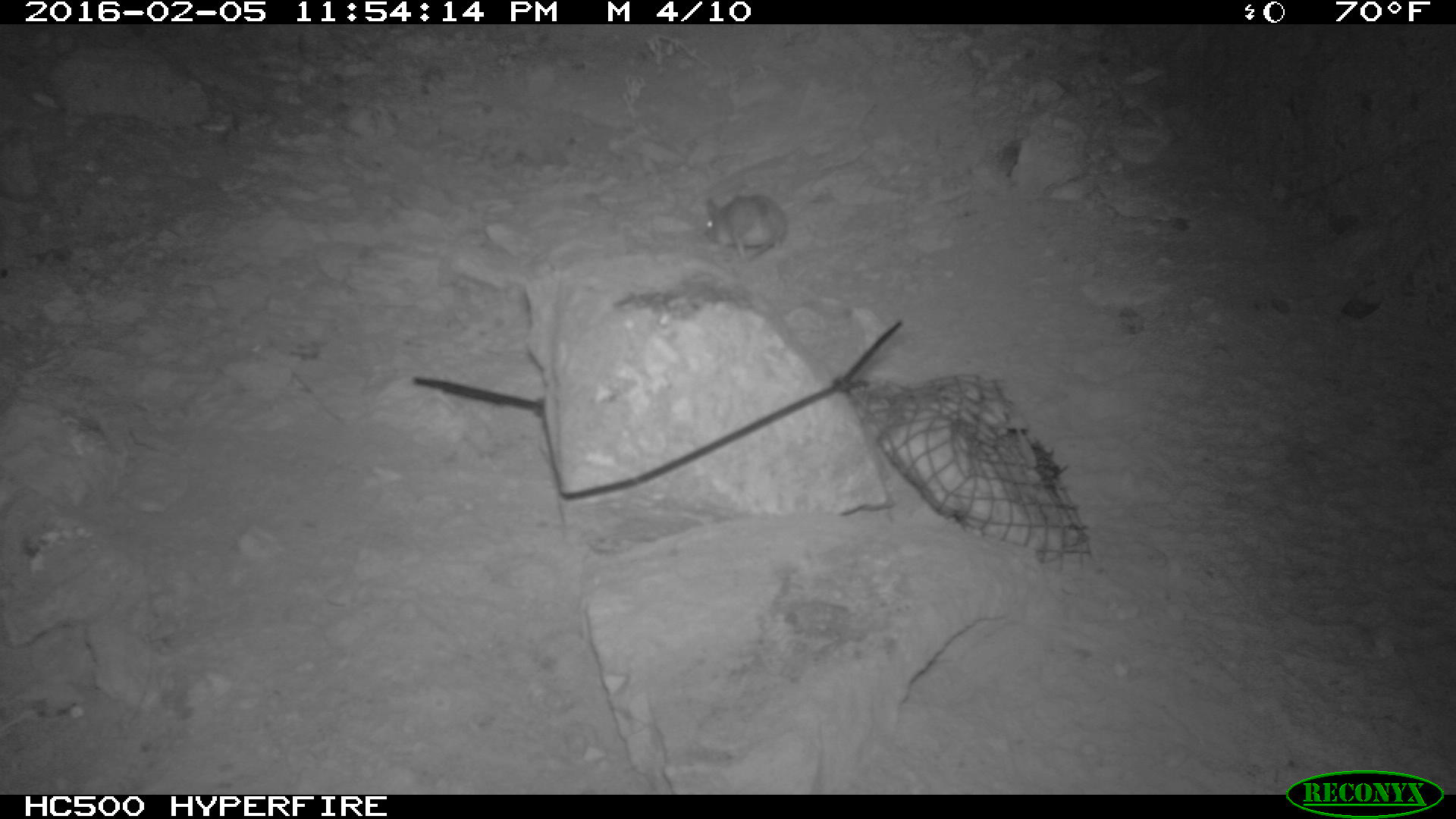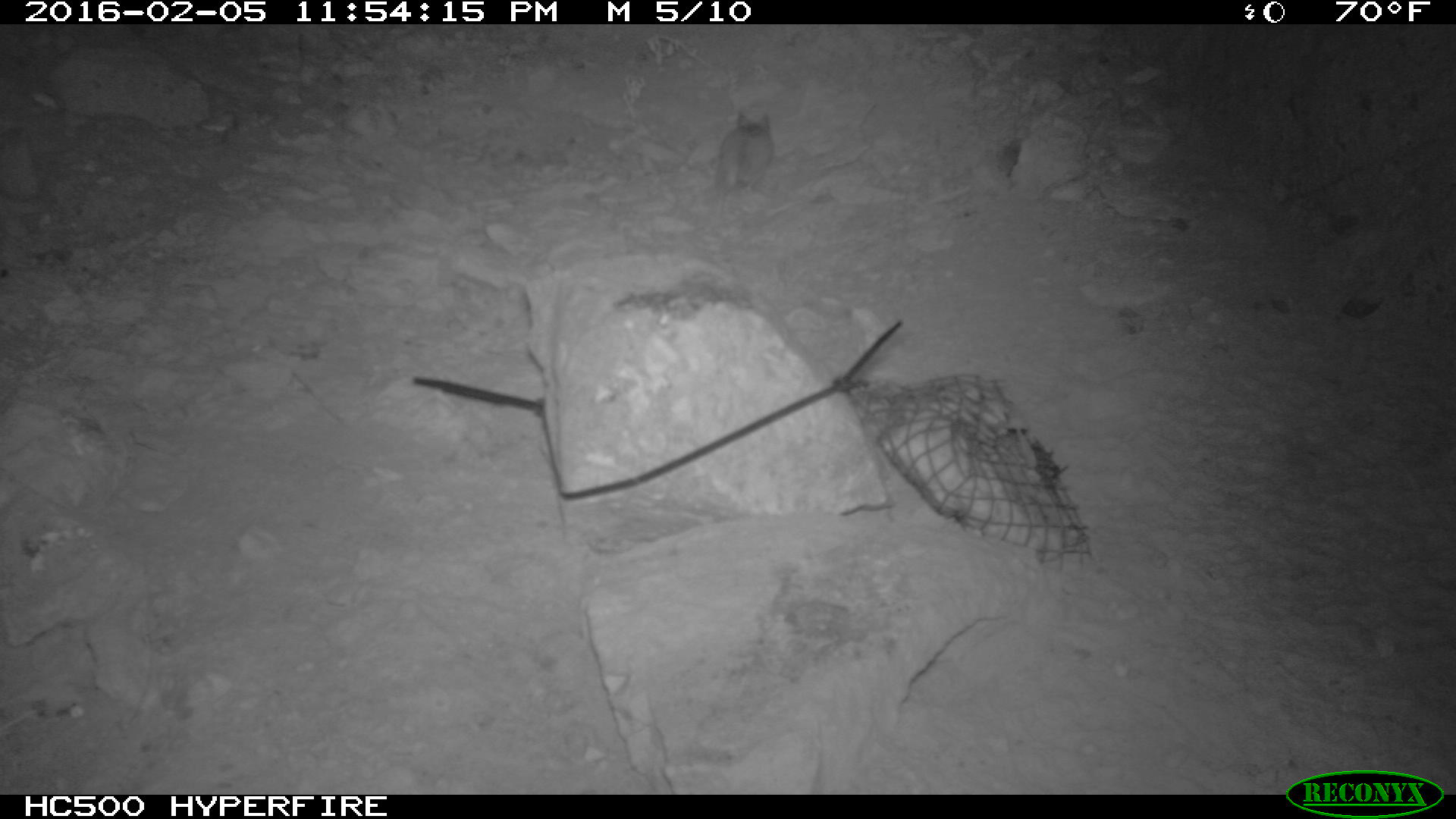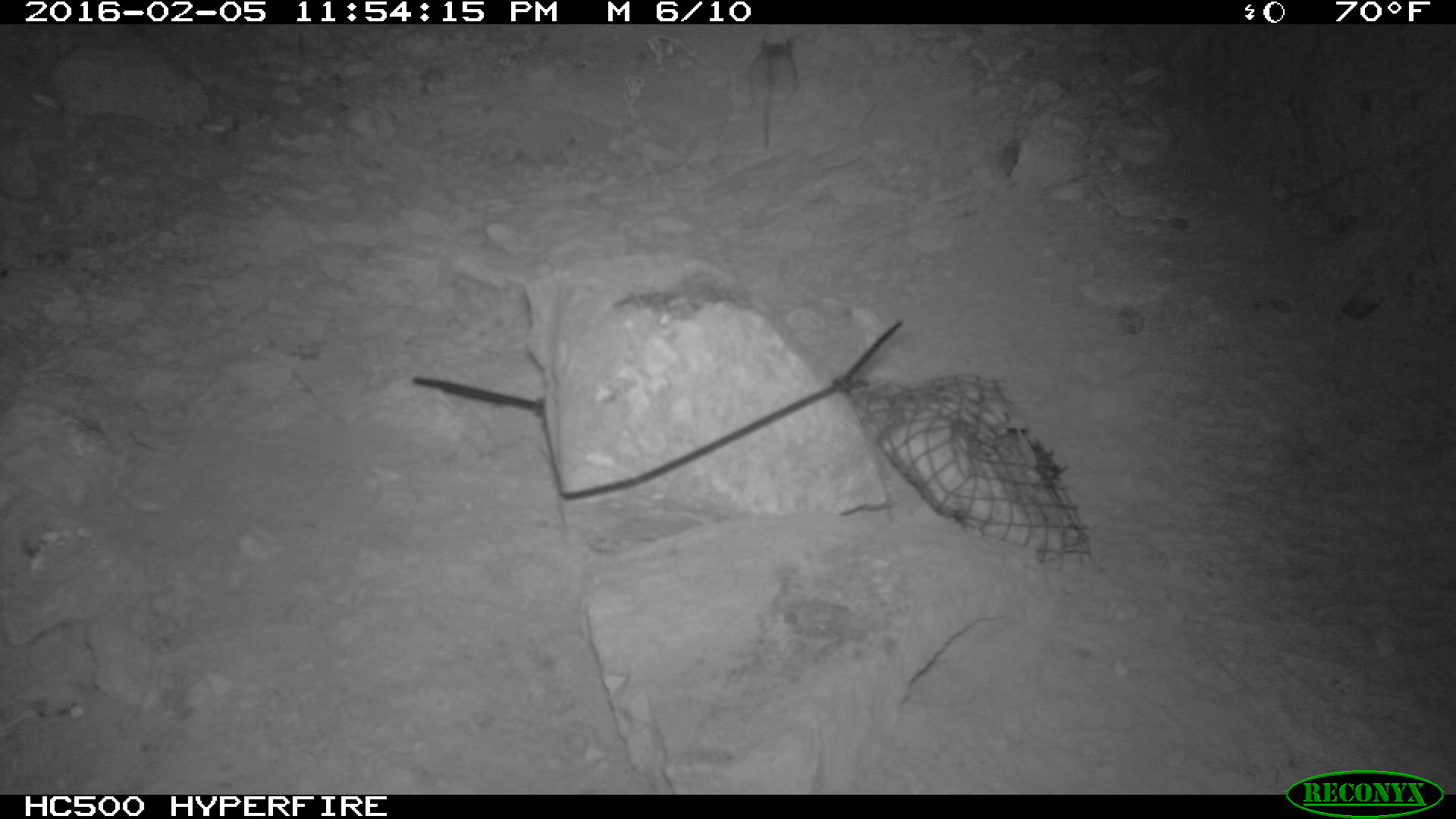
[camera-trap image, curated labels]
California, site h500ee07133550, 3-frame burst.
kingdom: Animalia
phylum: Chordata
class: Mammalia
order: Rodentia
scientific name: Rodentia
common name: rodent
Rodent (Rodentia).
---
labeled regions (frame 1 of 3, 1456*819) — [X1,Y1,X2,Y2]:
rodent: [698,195,787,262]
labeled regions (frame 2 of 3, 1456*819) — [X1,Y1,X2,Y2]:
rodent: [717,112,774,212]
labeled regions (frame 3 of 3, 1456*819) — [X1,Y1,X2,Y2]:
rodent: [745,34,800,152]